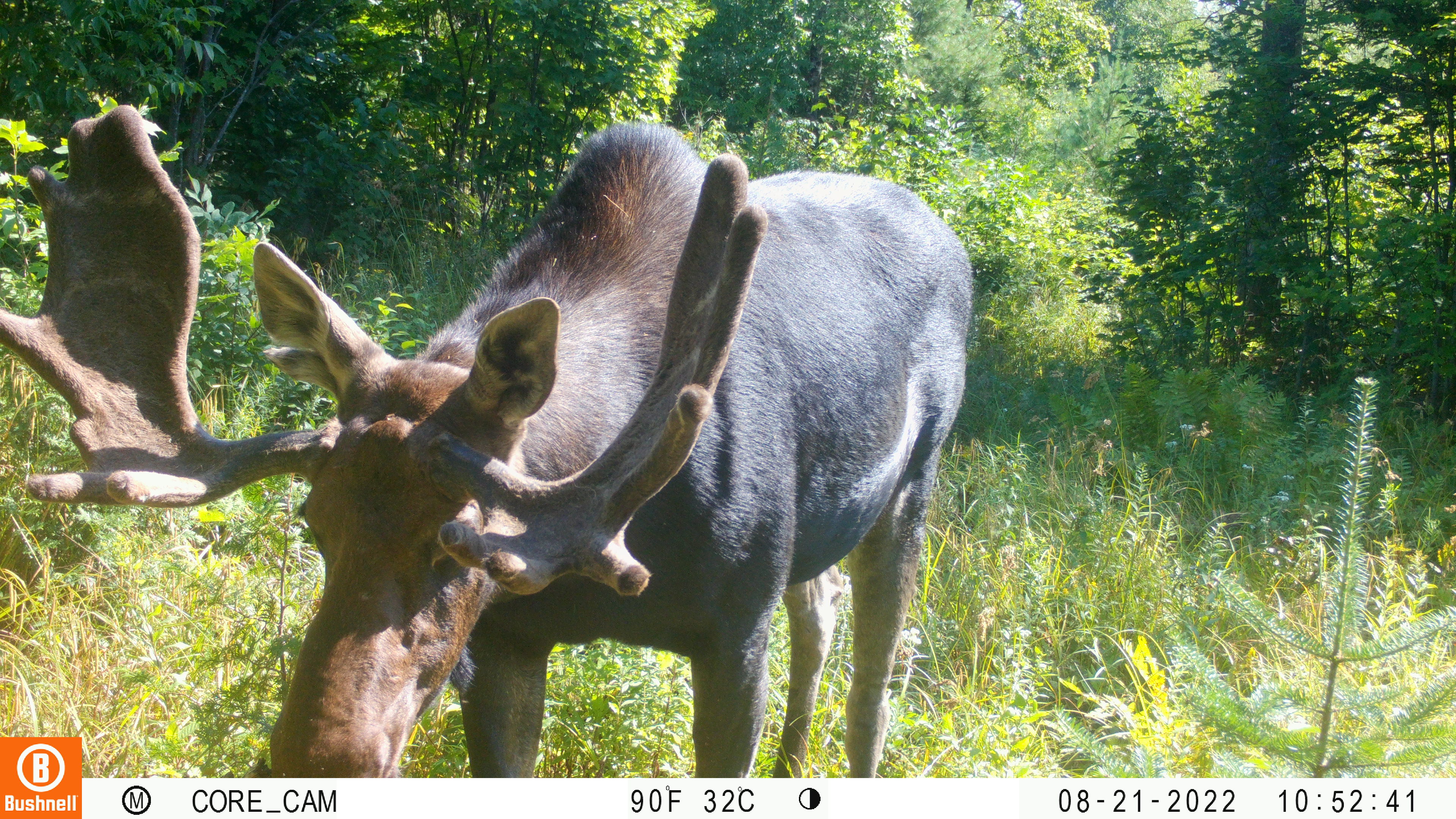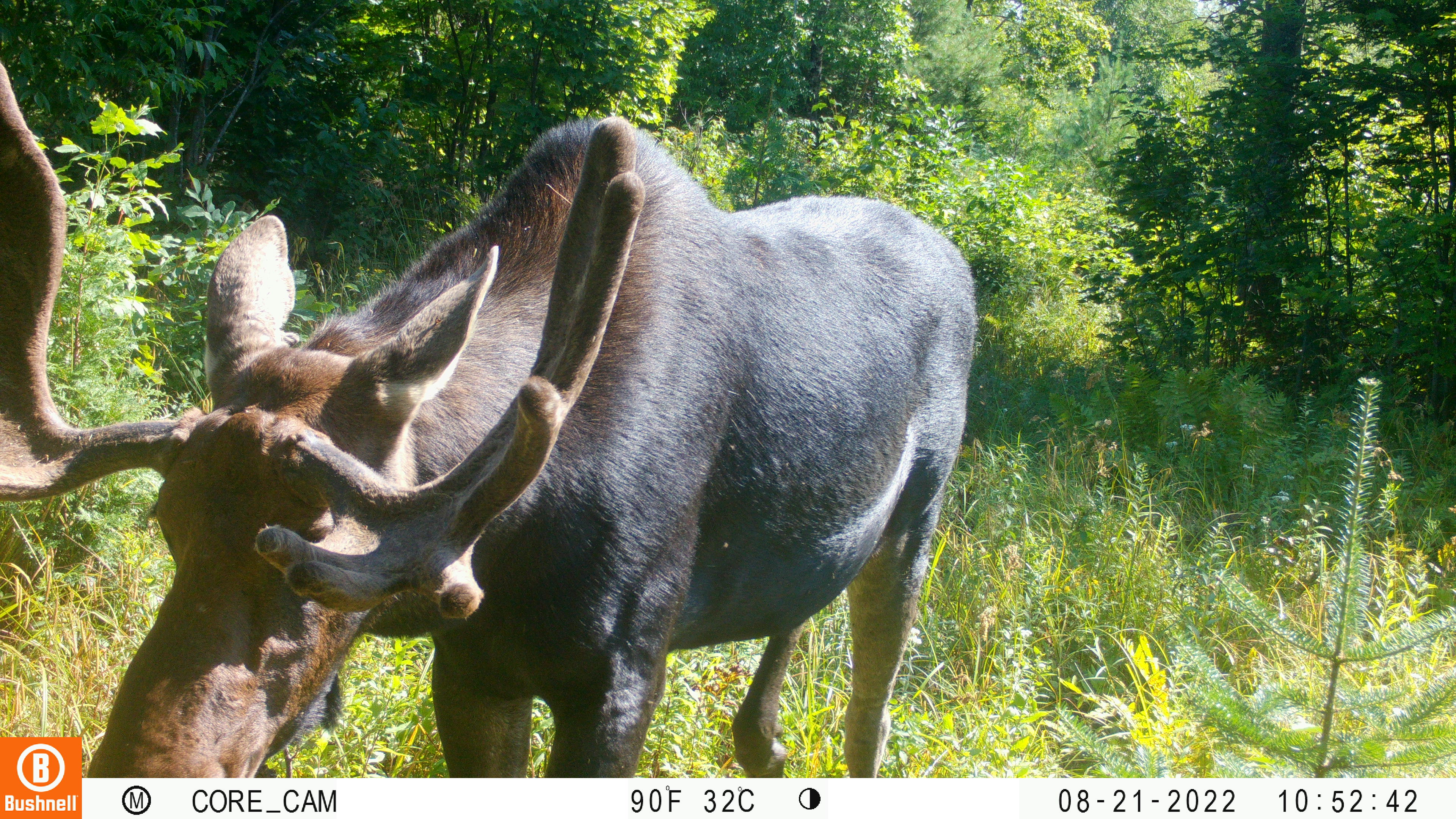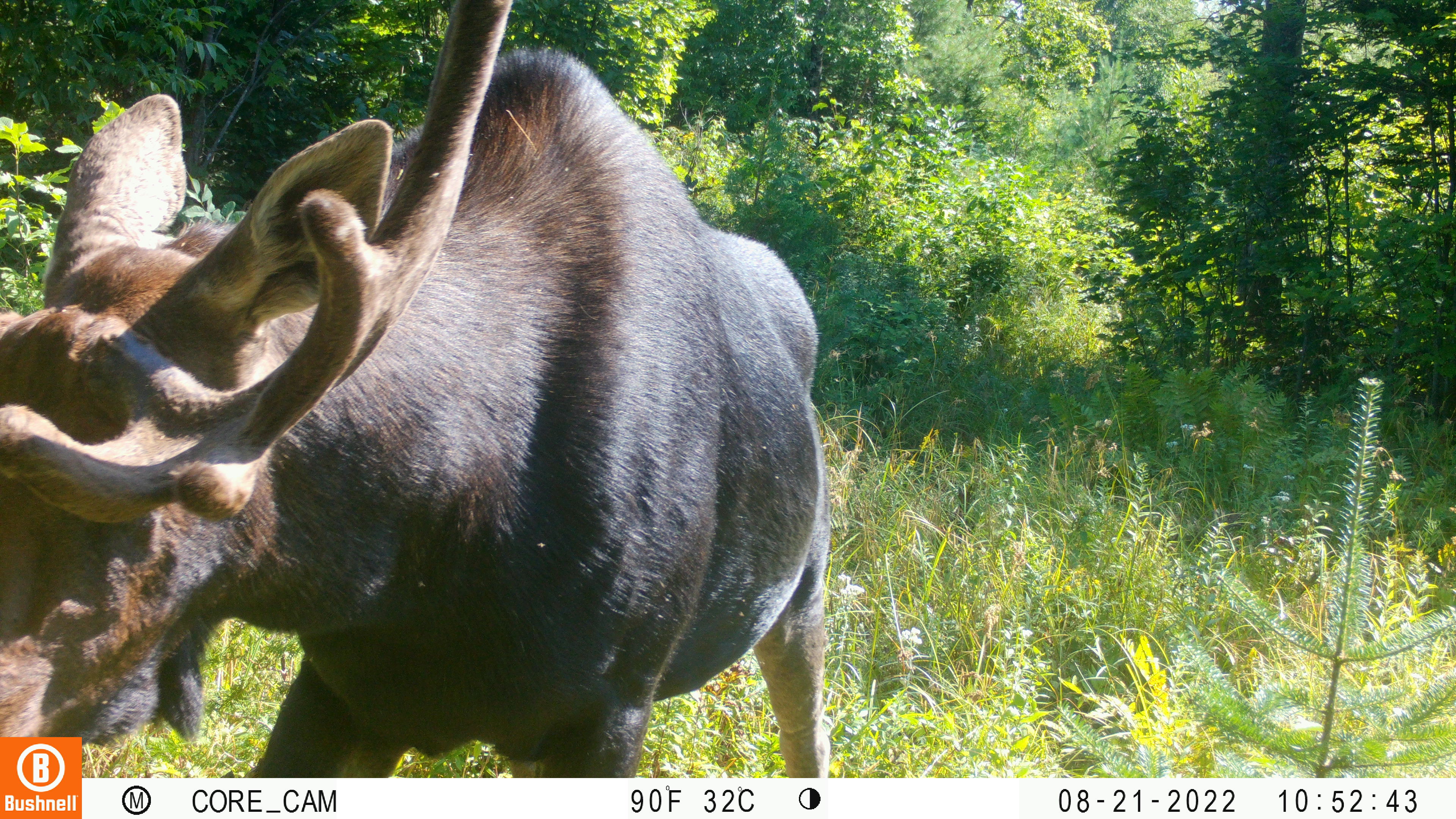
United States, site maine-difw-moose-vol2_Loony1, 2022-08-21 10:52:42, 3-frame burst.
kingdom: Animalia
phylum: Chordata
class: Mammalia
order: Artiodactyla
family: Cervidae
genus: Alces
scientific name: Alces alces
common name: moose